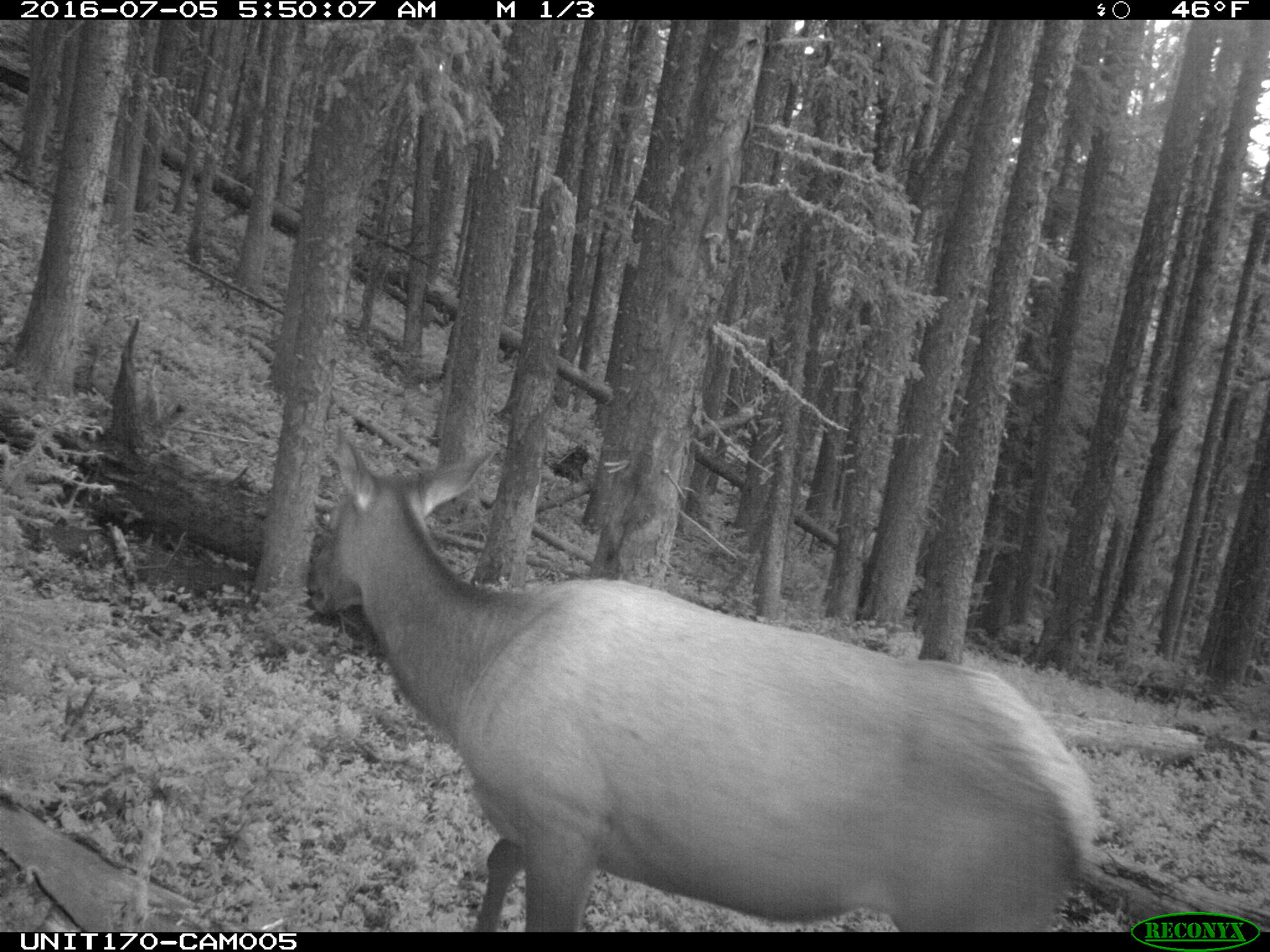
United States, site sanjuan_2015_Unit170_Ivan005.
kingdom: Animalia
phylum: Chordata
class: Mammalia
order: Artiodactyla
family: Cervidae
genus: Cervus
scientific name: Cervus elaphus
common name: red deer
Cervus elaphus (red deer).